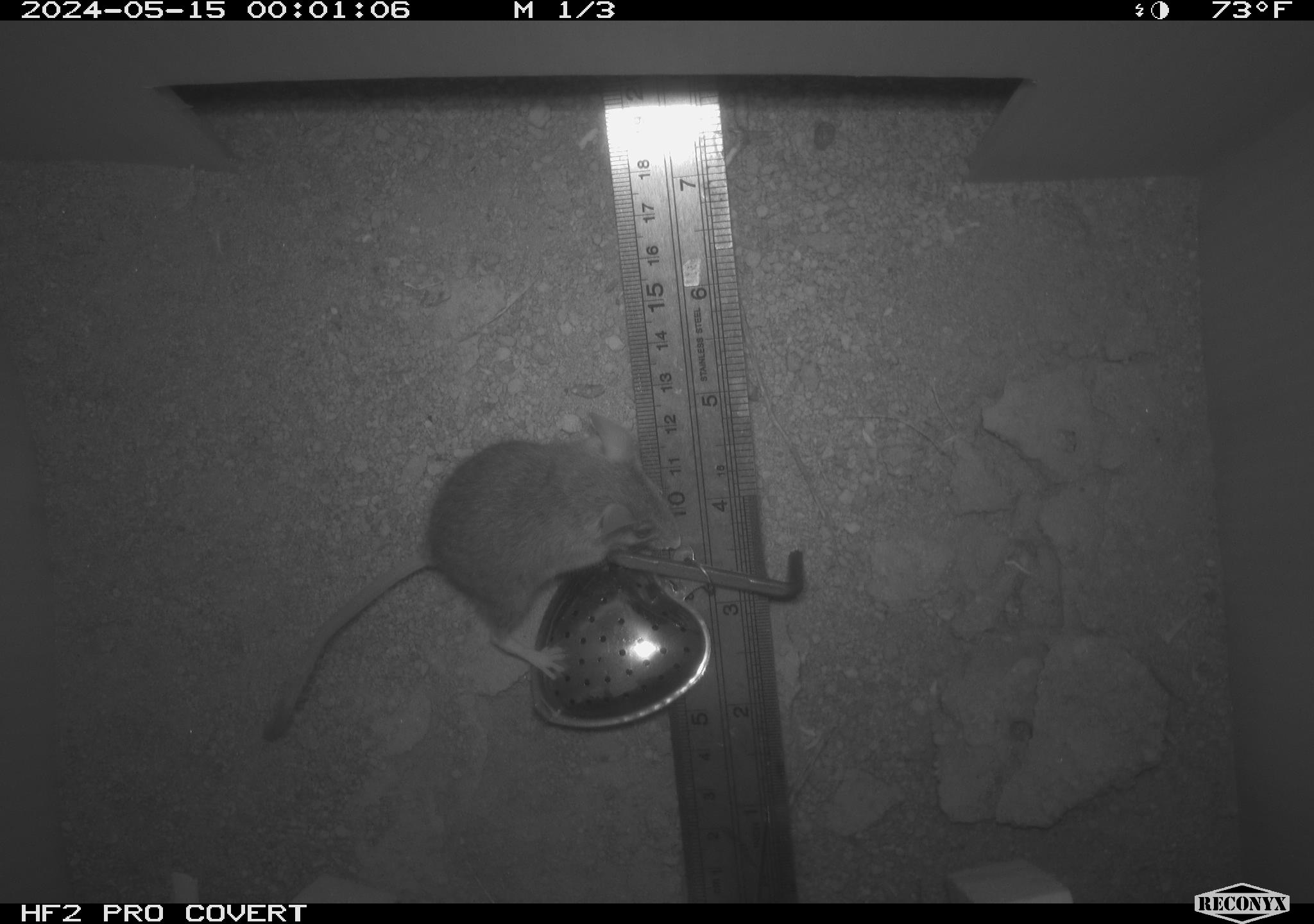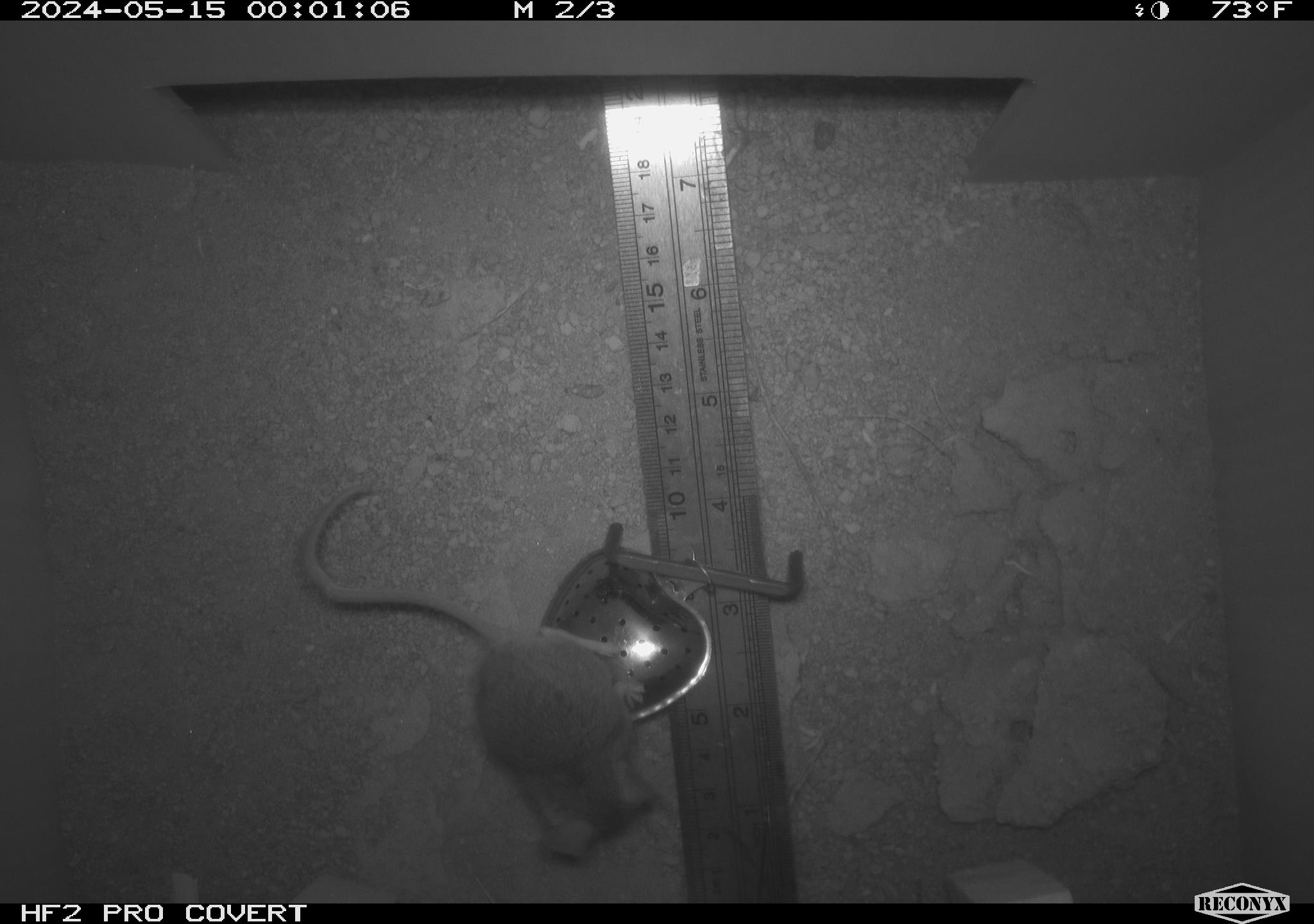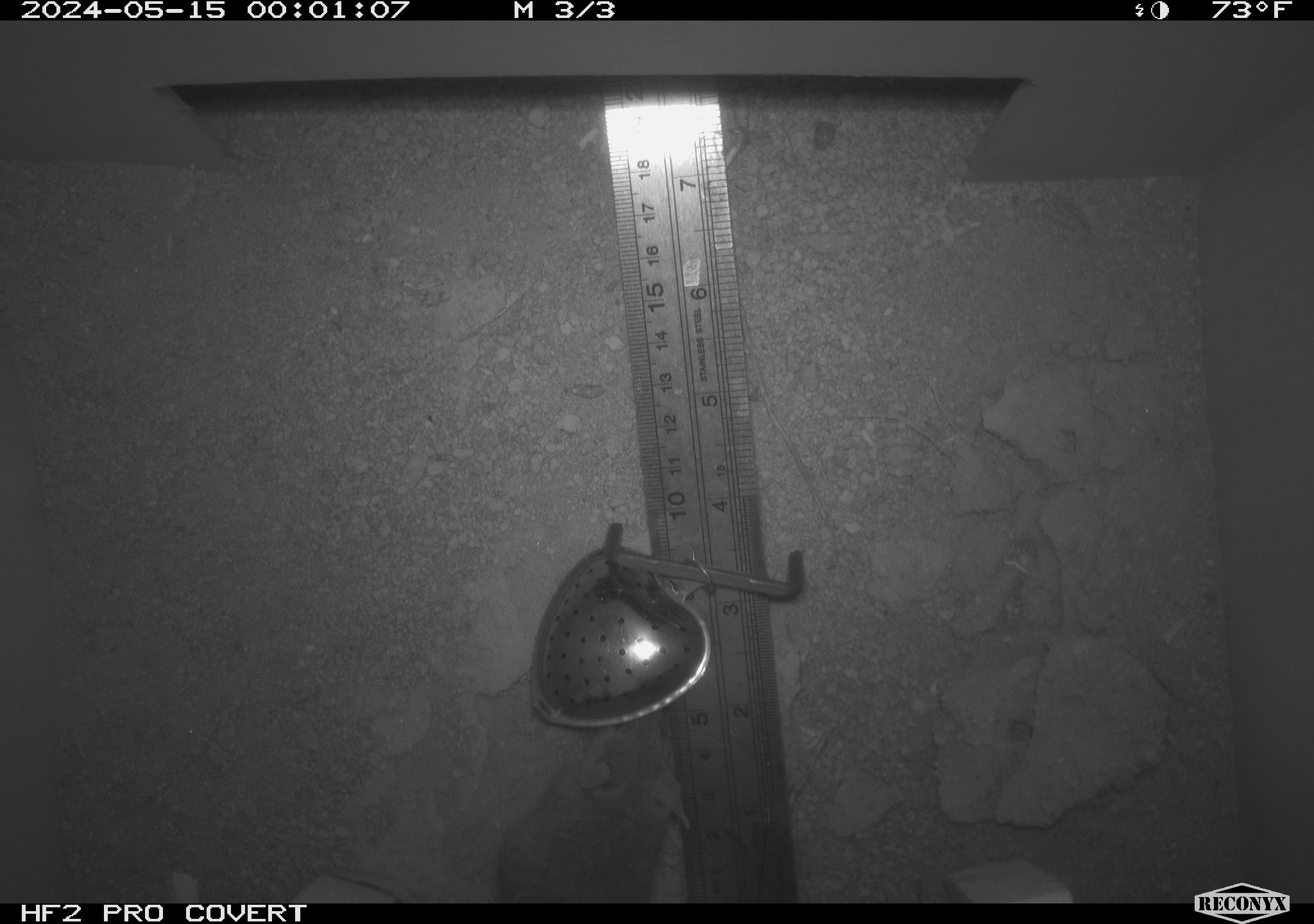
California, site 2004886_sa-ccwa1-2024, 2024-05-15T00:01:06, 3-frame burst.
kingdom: Animalia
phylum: Chordata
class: Mammalia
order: Rodentia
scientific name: Rodentia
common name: mouse species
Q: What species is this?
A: Mouse species (Rodentia).